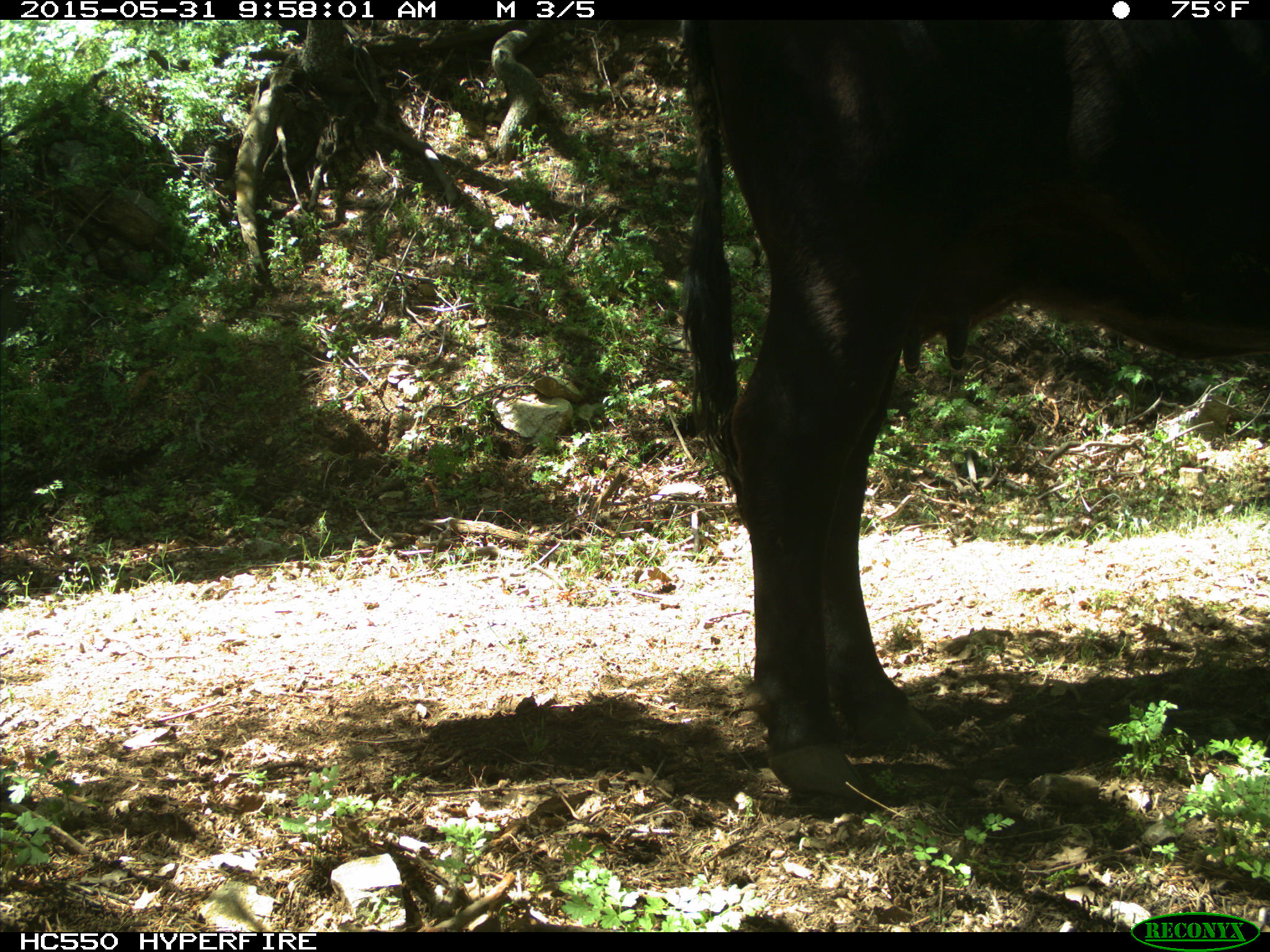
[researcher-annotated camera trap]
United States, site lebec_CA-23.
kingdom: Animalia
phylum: Chordata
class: Mammalia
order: Artiodactyla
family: Bovidae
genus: Bos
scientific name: Bos taurus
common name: domestic cow